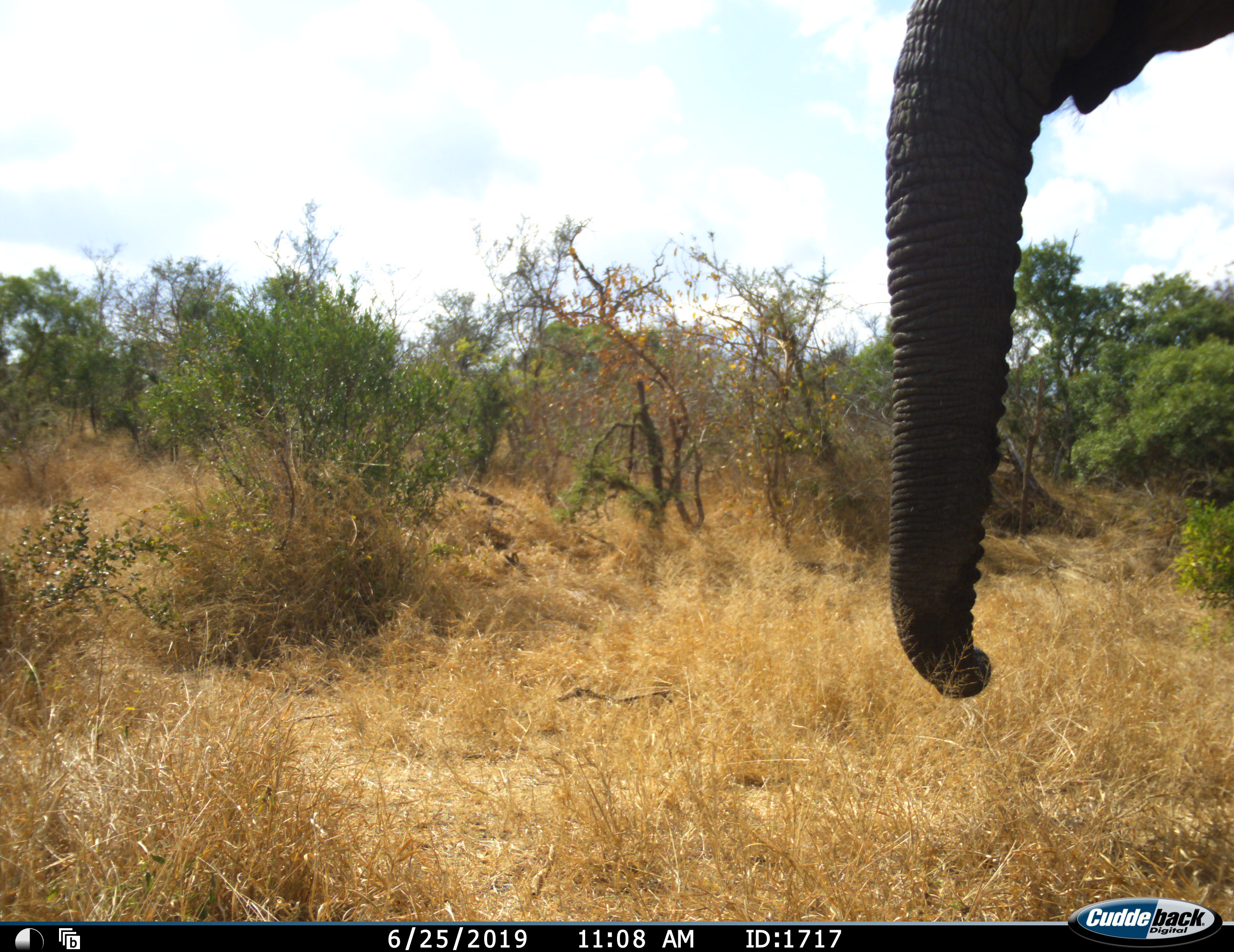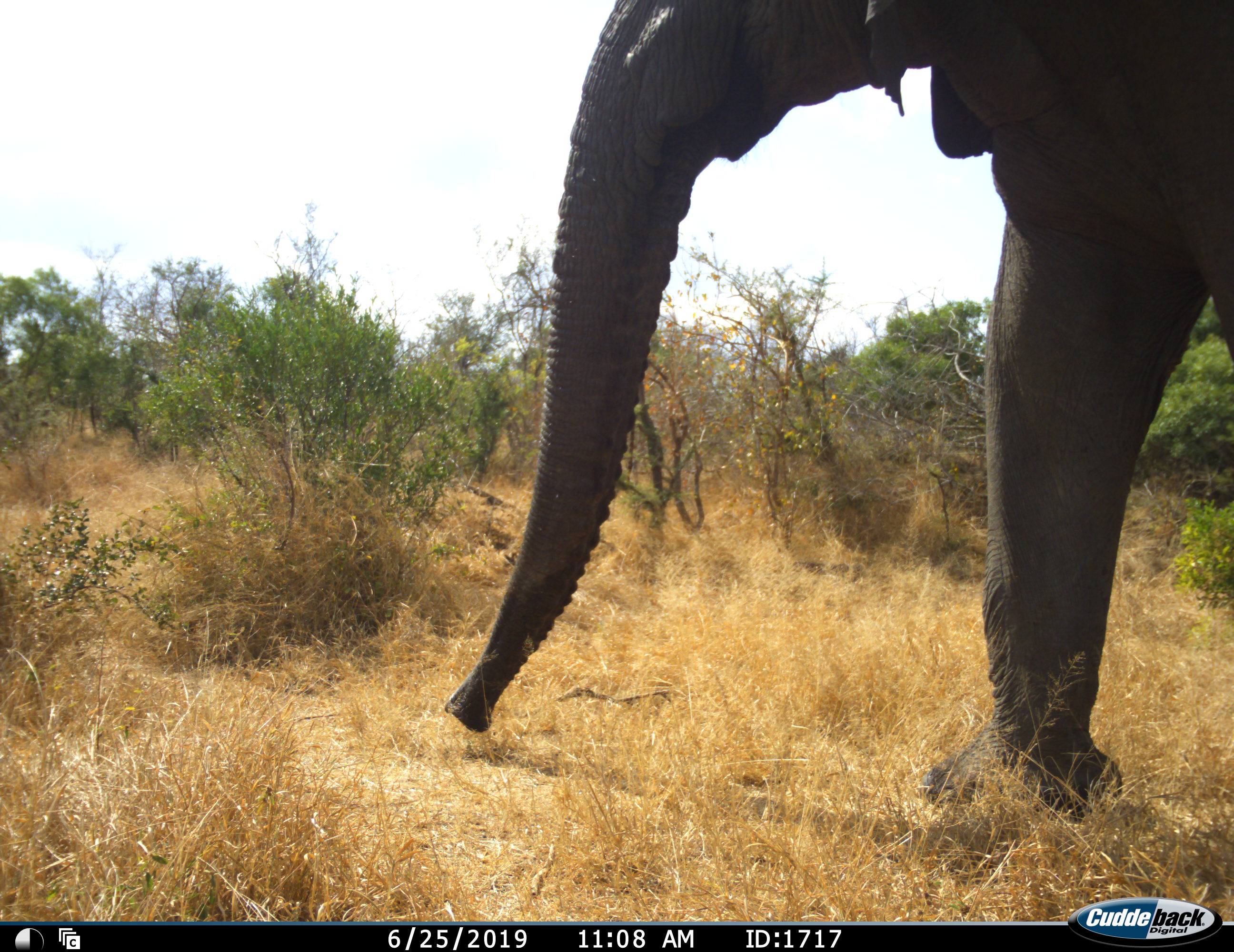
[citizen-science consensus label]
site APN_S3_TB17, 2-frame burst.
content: unidentified animal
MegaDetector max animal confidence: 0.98